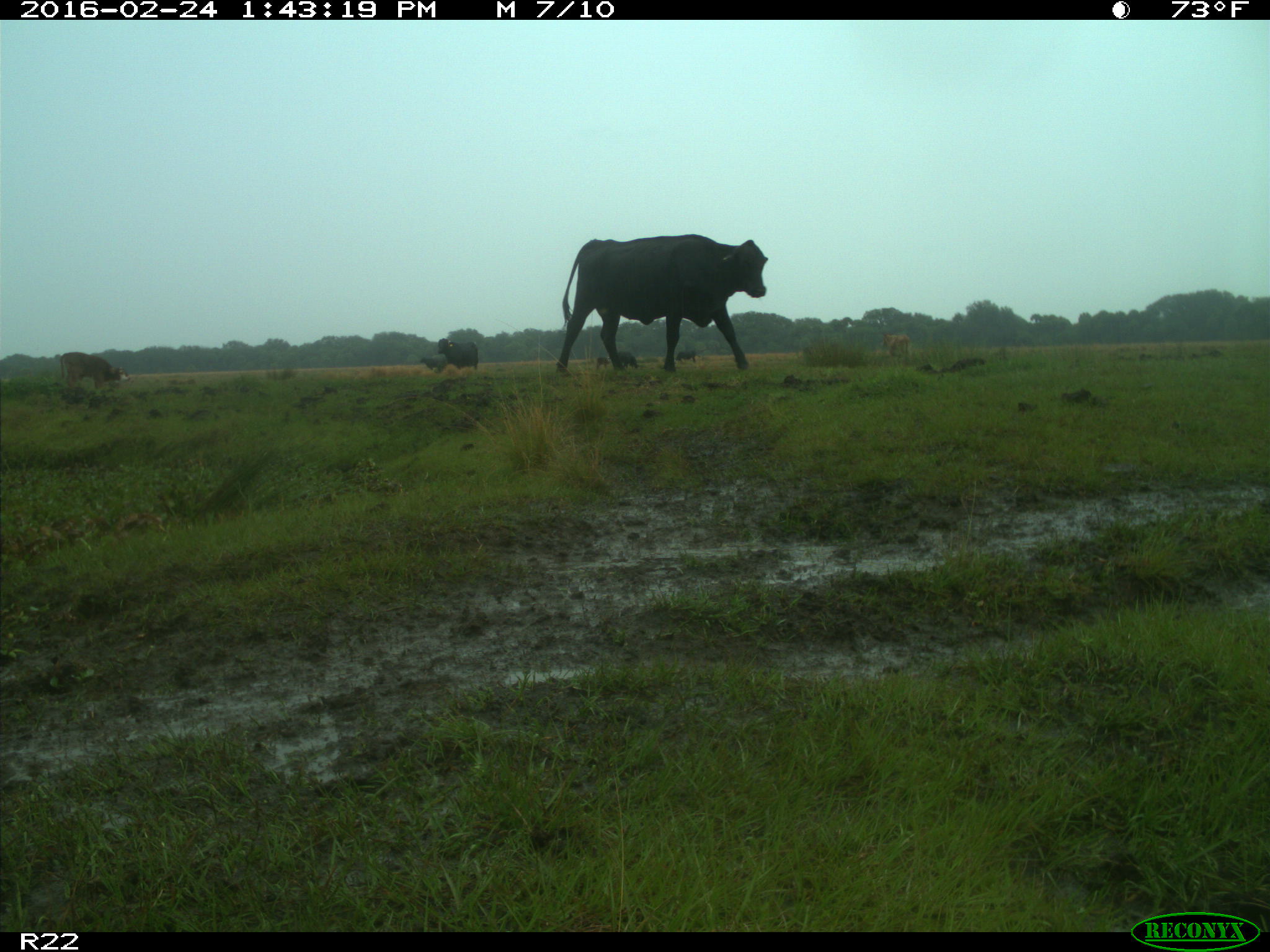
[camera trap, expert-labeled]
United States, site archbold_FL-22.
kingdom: Animalia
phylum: Chordata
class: Mammalia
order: Artiodactyla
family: Bovidae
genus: Bos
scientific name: Bos taurus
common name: domestic cow